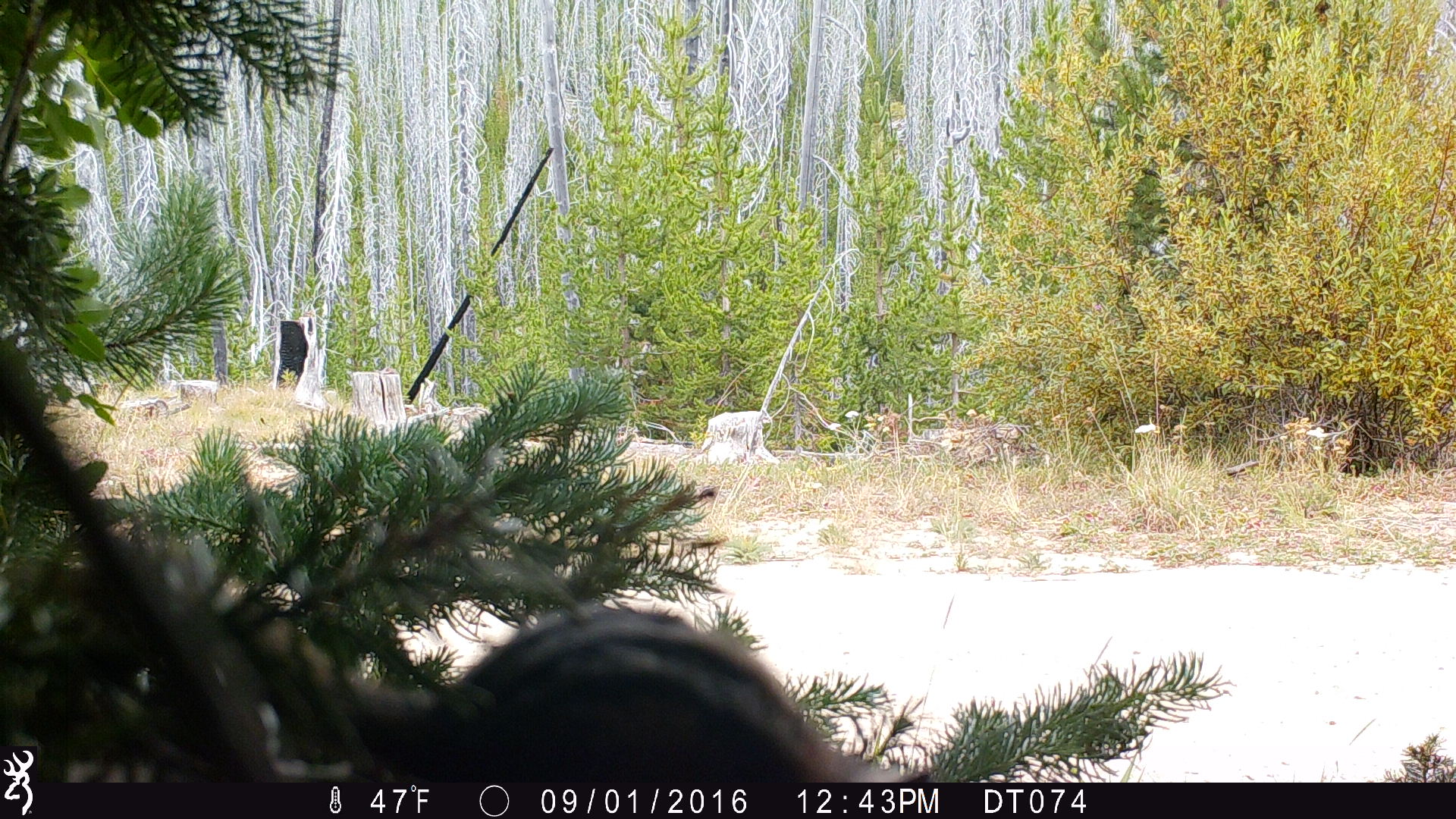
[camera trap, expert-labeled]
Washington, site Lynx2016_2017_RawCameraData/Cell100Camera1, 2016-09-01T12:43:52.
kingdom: Animalia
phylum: Chordata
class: Mammalia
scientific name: Mammalia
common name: small mammal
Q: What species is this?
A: Small mammal (Mammalia).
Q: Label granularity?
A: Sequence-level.